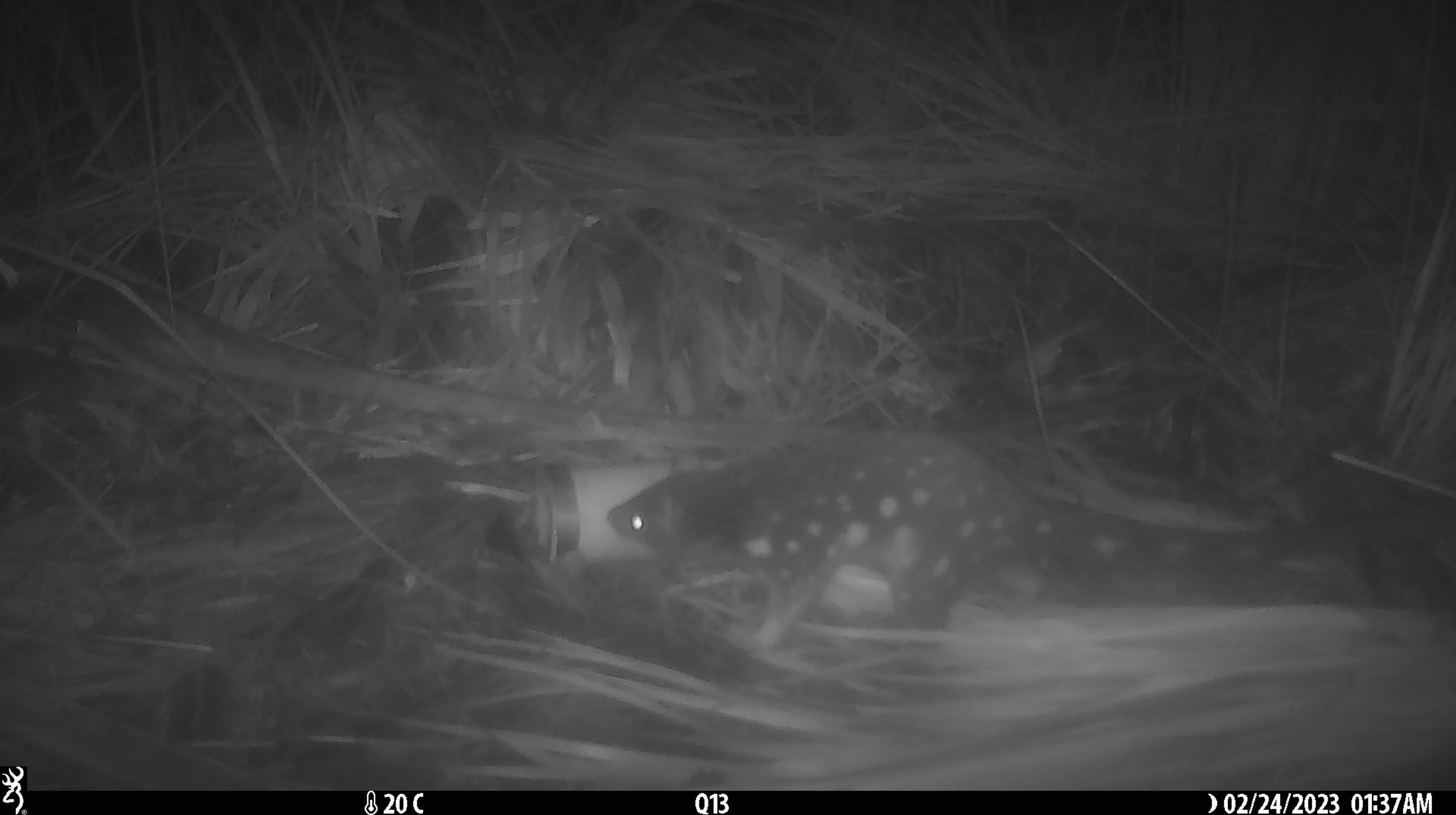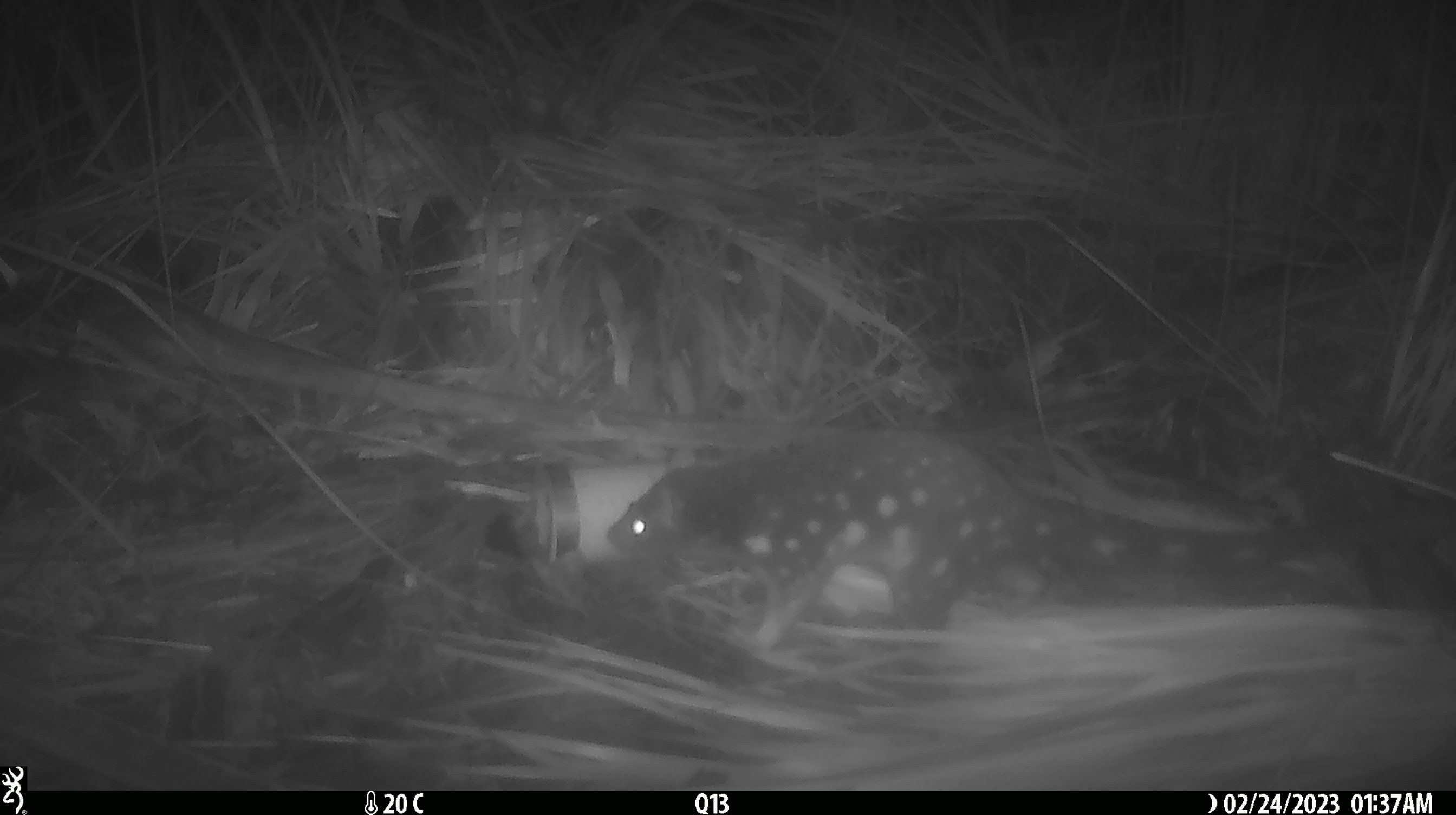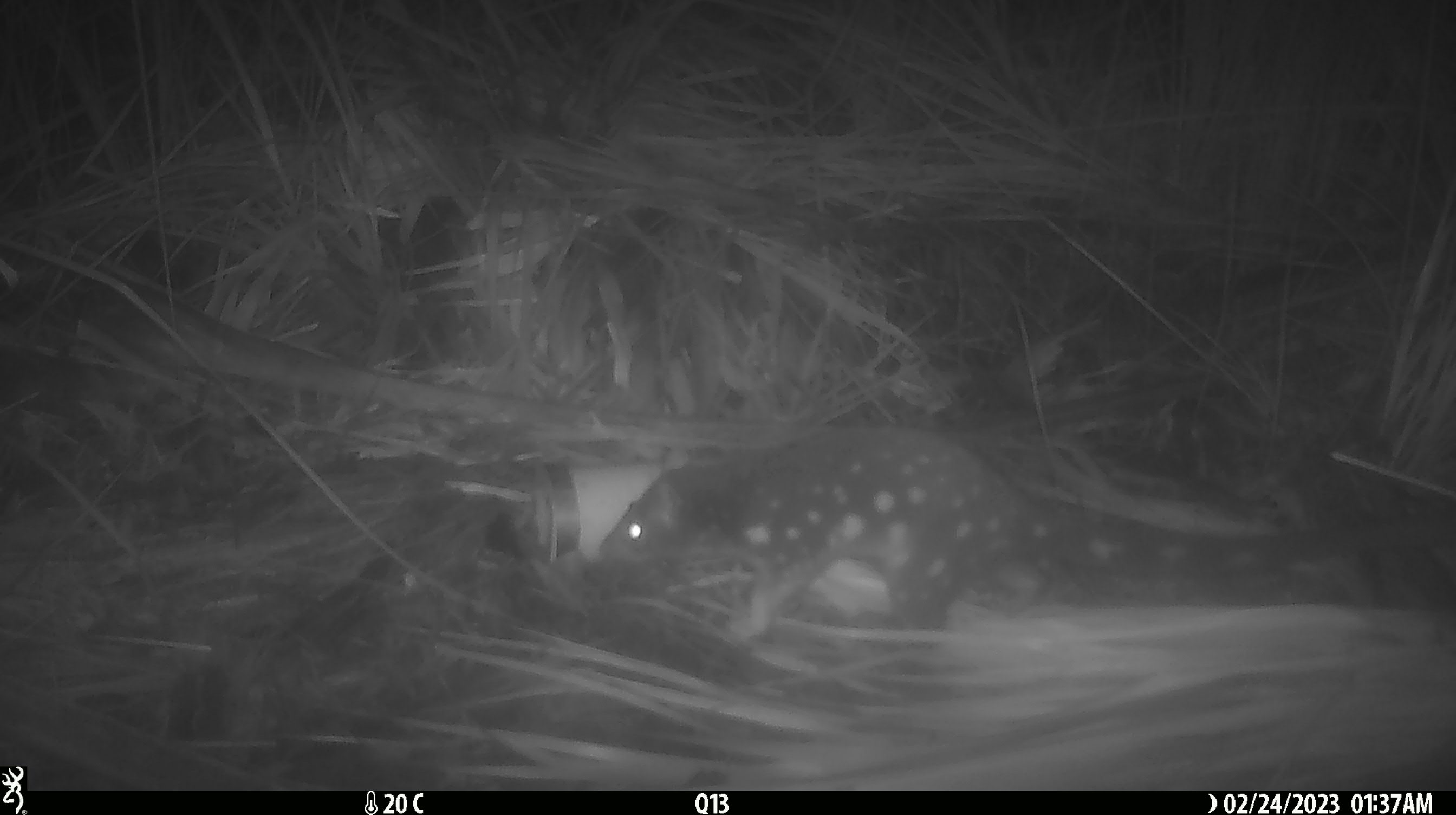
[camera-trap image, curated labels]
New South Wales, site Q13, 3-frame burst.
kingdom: Animalia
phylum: Chordata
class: Mammalia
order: Dasyuromorphia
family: Dasyuridae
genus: Dasyurus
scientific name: Dasyurus maculatus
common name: spotted-tailed quoll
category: quoll